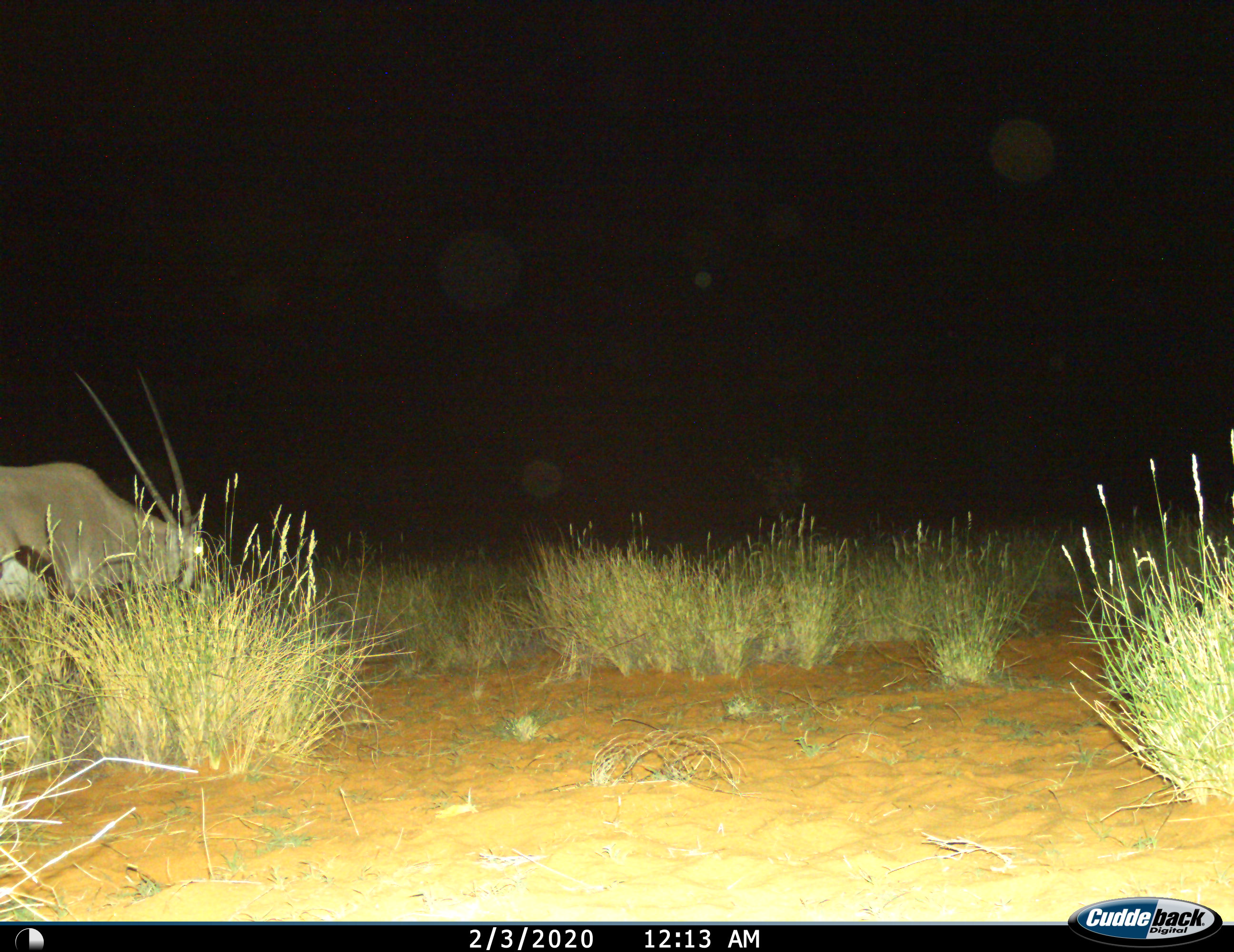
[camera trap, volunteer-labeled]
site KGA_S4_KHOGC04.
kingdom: Animalia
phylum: Chordata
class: Mammalia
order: Artiodactyla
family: Bovidae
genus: Oryx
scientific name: Oryx gazella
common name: gemsbok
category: oryx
Oryx (gemsbok) (Oryx gazella), count 1. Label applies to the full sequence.